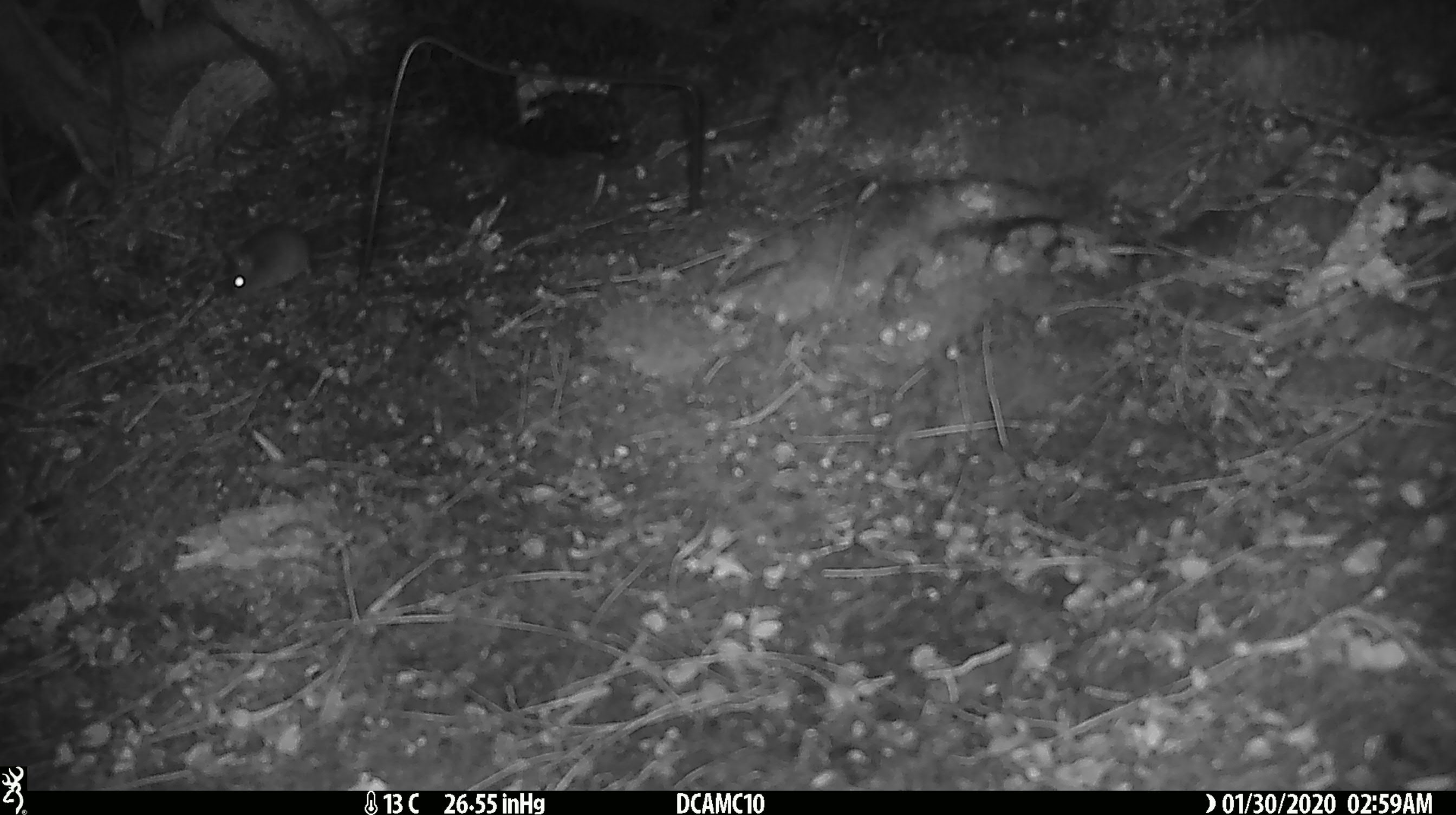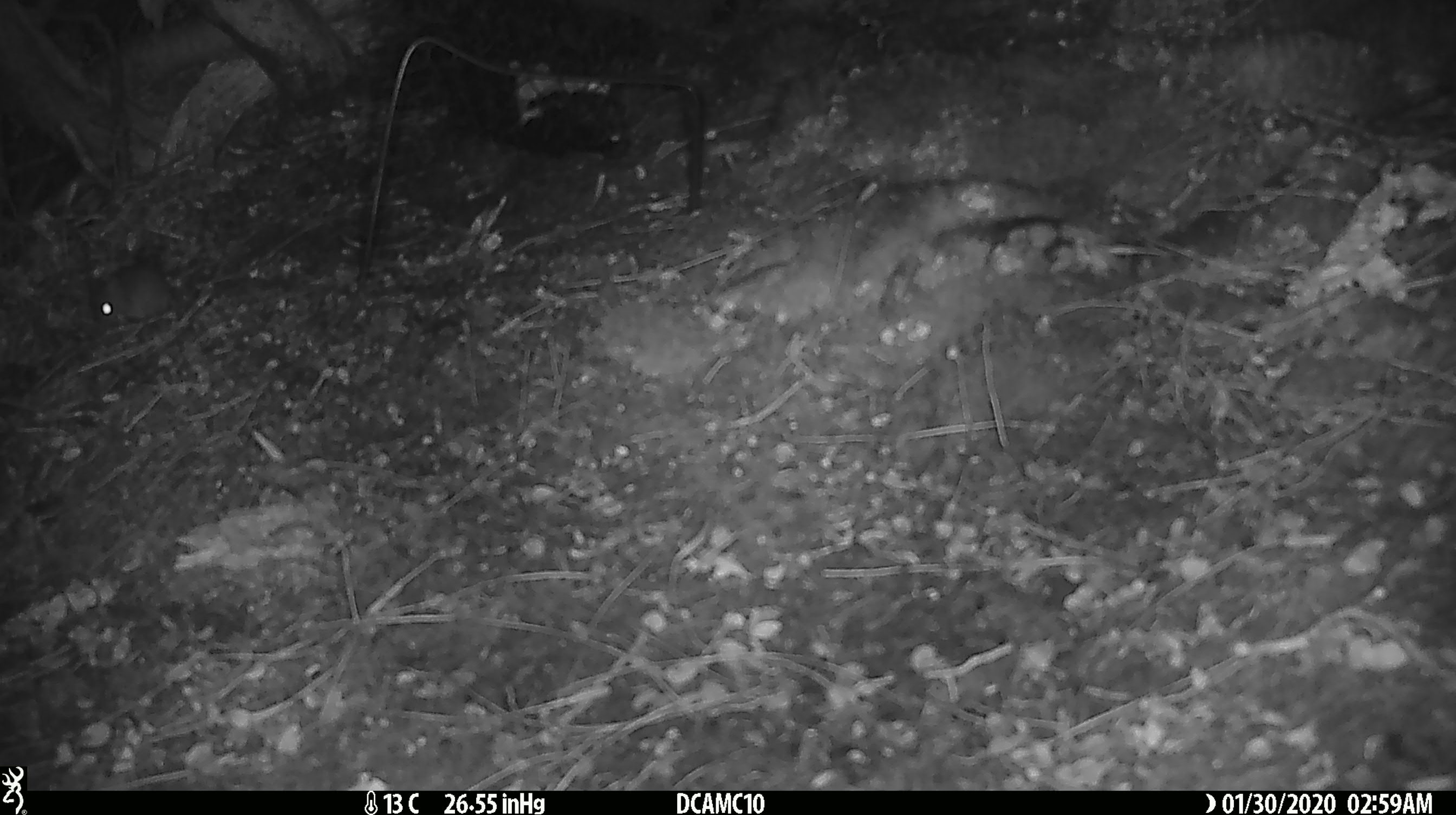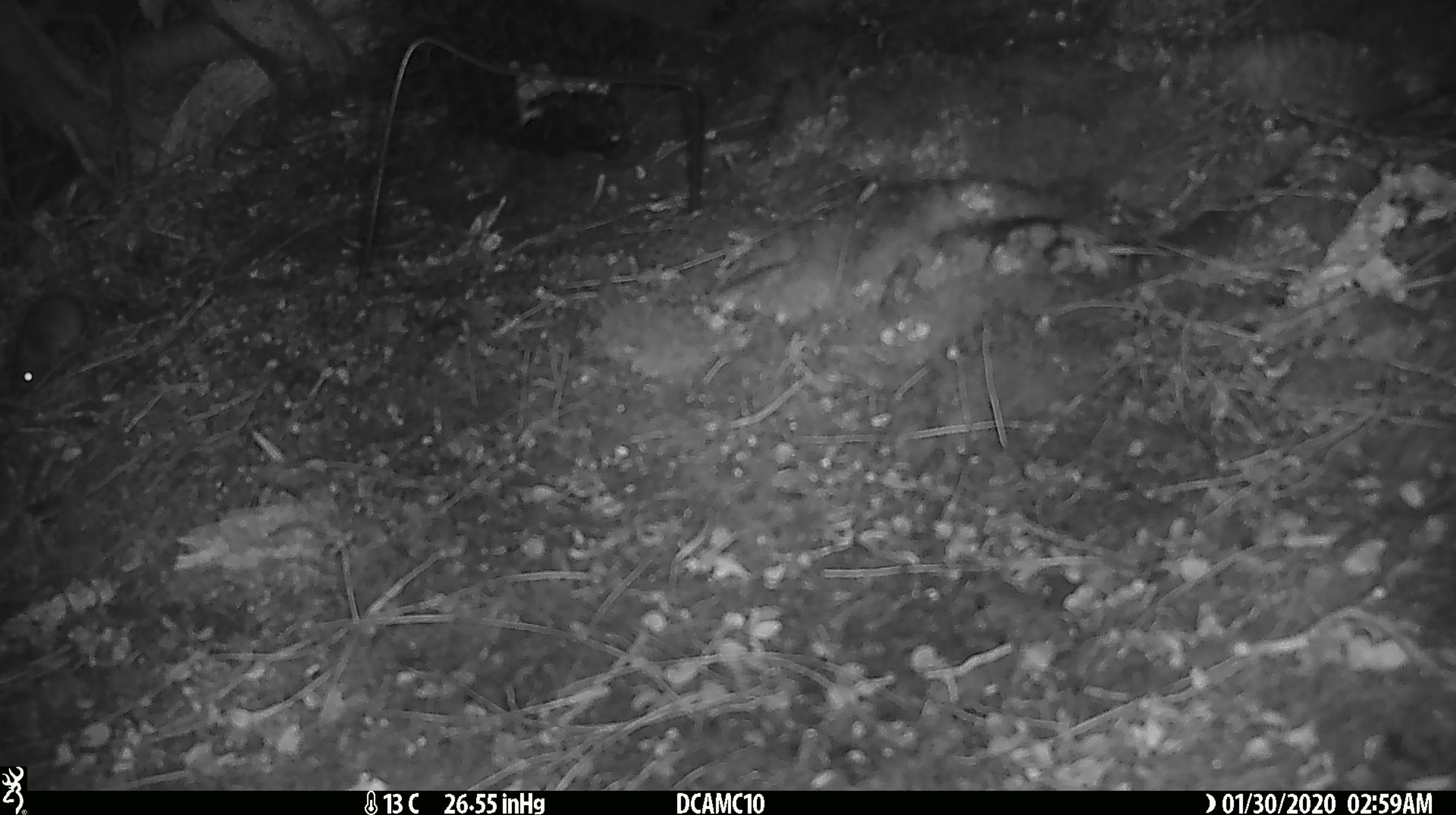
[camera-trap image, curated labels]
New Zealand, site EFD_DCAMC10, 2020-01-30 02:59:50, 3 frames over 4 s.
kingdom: Animalia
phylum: Chordata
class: Mammalia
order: Rodentia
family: Muridae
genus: Mus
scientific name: Mus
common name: mouse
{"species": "mouse (Mus)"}